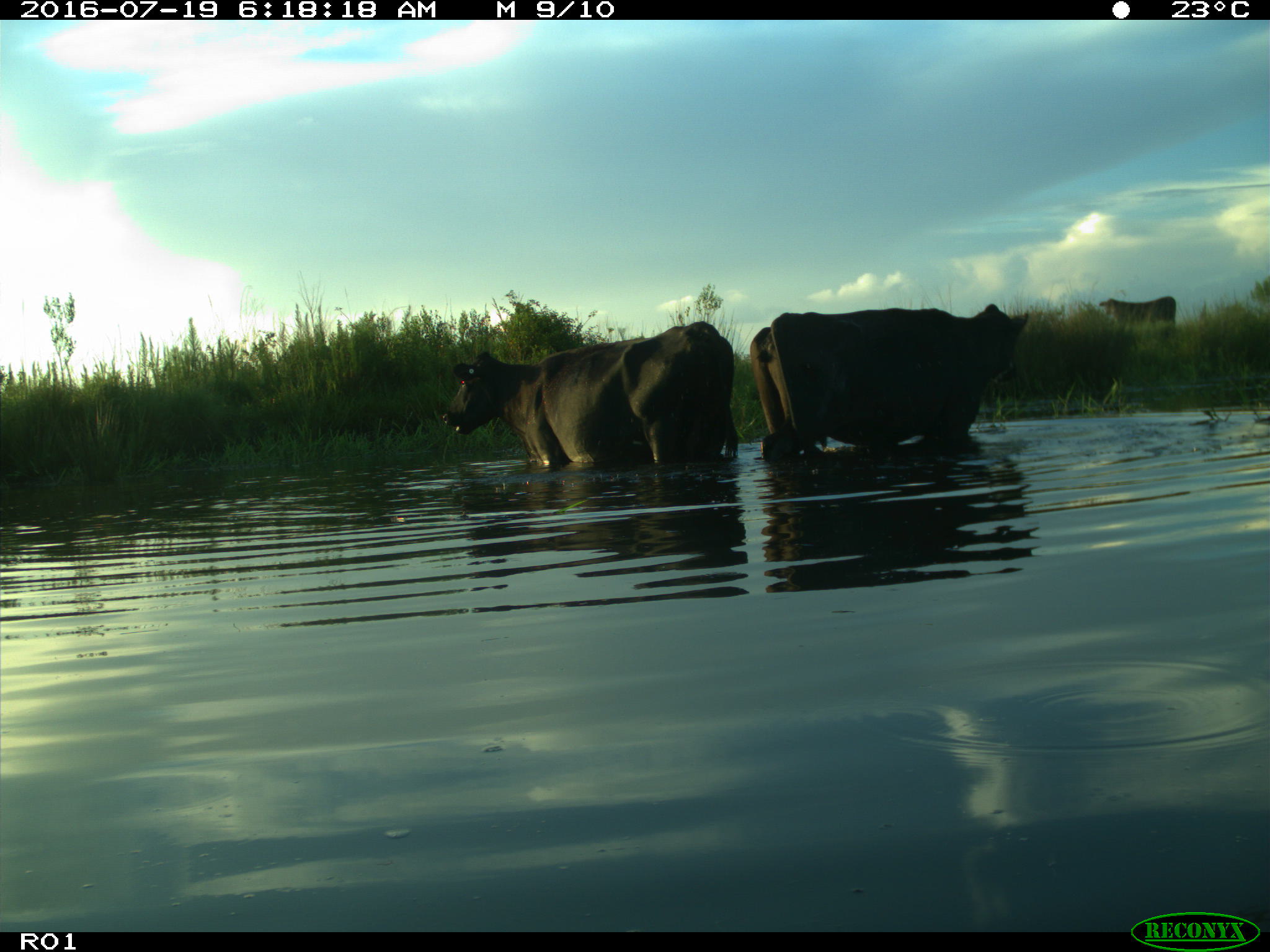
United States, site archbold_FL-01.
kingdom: Animalia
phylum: Chordata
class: Mammalia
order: Artiodactyla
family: Bovidae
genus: Bos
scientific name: Bos taurus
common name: domestic cow